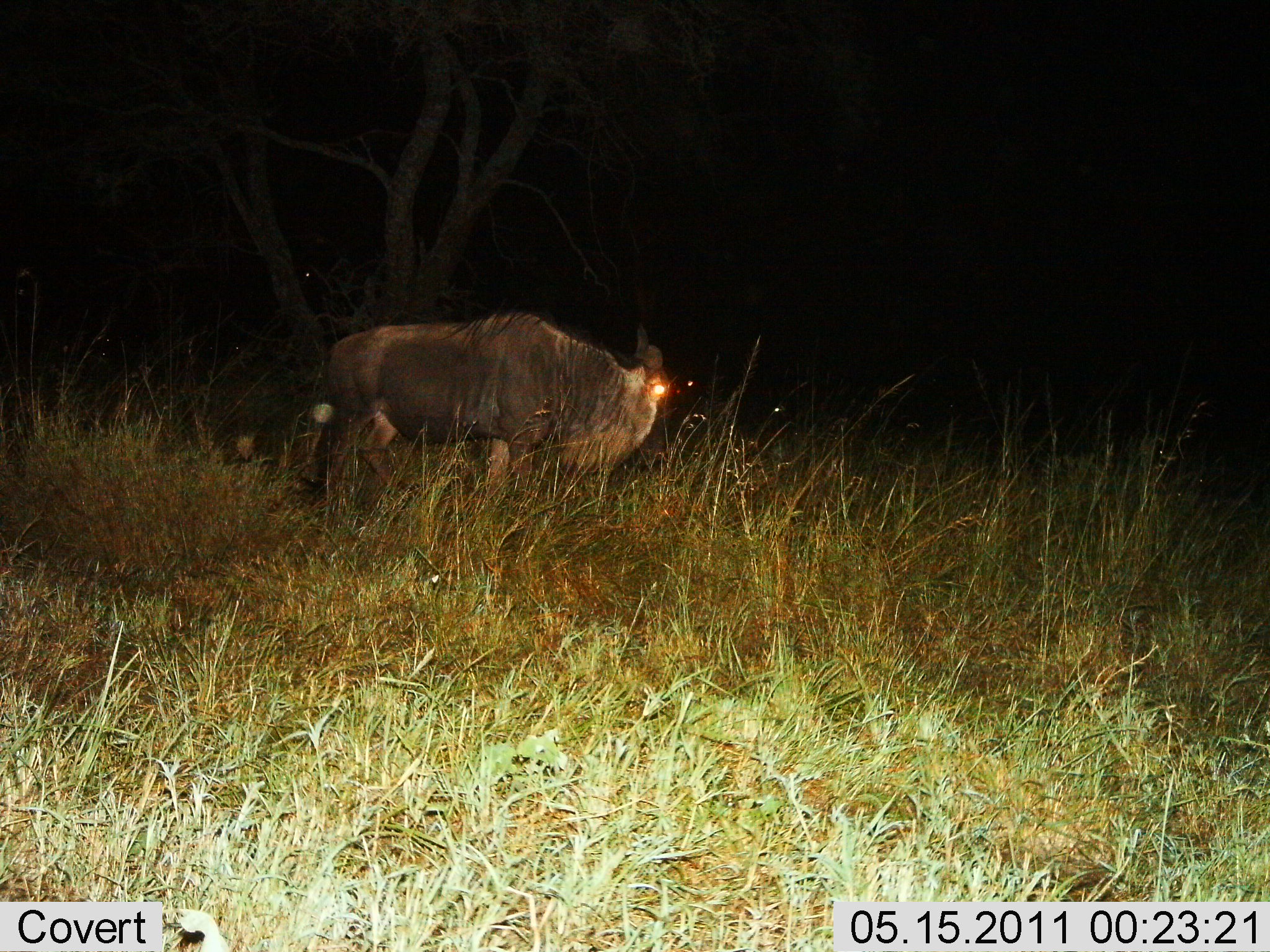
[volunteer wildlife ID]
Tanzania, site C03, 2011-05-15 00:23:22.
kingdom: Animalia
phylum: Chordata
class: Mammalia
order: Artiodactyla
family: Bovidae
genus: Connochaetes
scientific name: Connochaetes taurinus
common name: blue wildebeest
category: wildebeest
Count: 1.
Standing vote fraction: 85%.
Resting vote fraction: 0%.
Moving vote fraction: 8%.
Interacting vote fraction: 0%.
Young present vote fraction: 0%.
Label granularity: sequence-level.